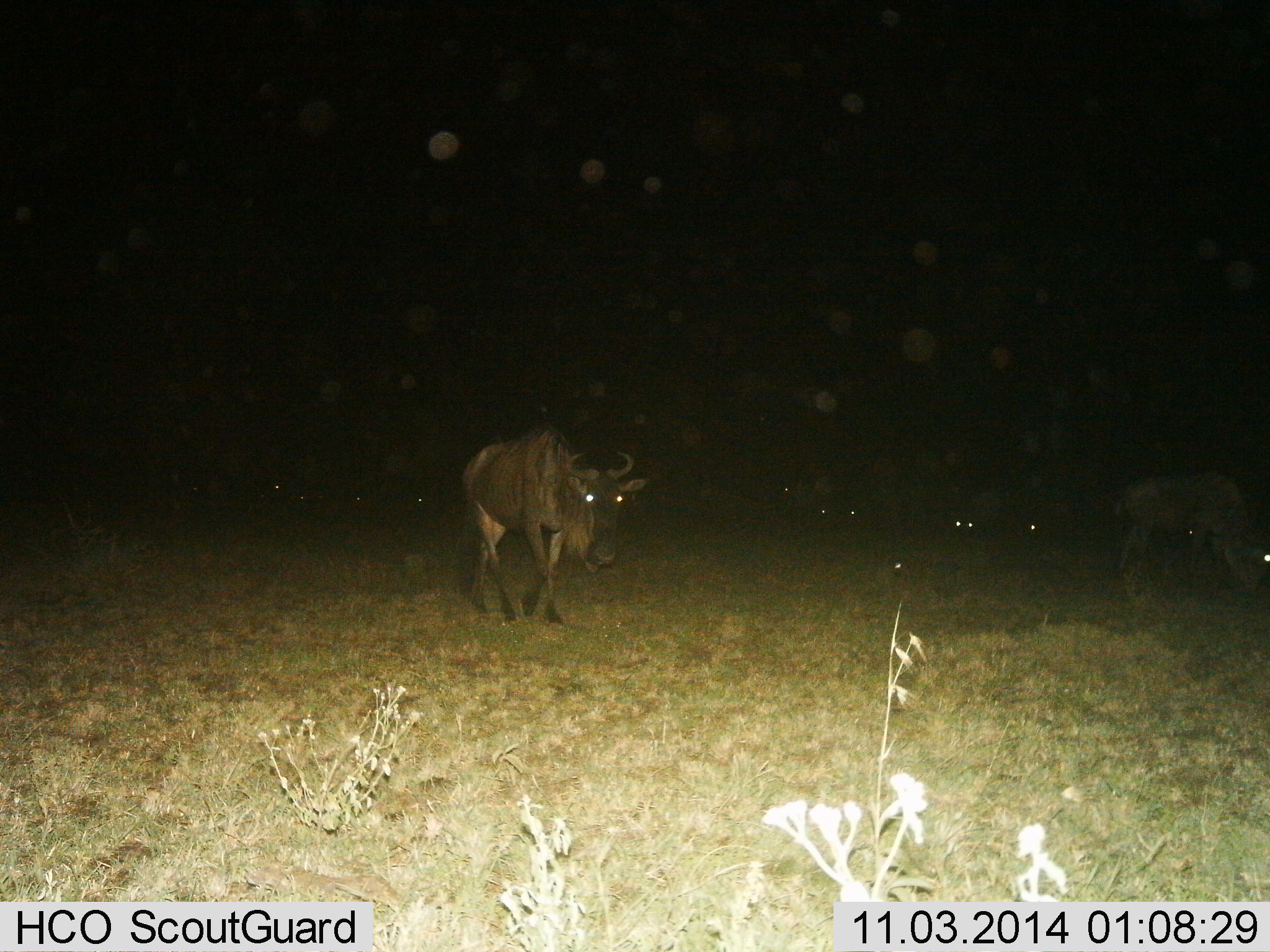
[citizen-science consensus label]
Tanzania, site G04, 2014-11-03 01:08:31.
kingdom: Animalia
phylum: Chordata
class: Mammalia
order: Artiodactyla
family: Bovidae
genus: Connochaetes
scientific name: Connochaetes taurinus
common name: blue wildebeest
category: wildebeest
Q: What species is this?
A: Wildebeest (blue wildebeest) (Connochaetes taurinus).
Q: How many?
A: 11-50.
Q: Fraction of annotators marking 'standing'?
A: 40%.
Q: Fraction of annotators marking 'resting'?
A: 10%.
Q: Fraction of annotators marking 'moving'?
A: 60%.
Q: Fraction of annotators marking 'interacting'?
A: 0%.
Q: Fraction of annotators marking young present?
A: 0%.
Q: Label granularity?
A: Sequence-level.